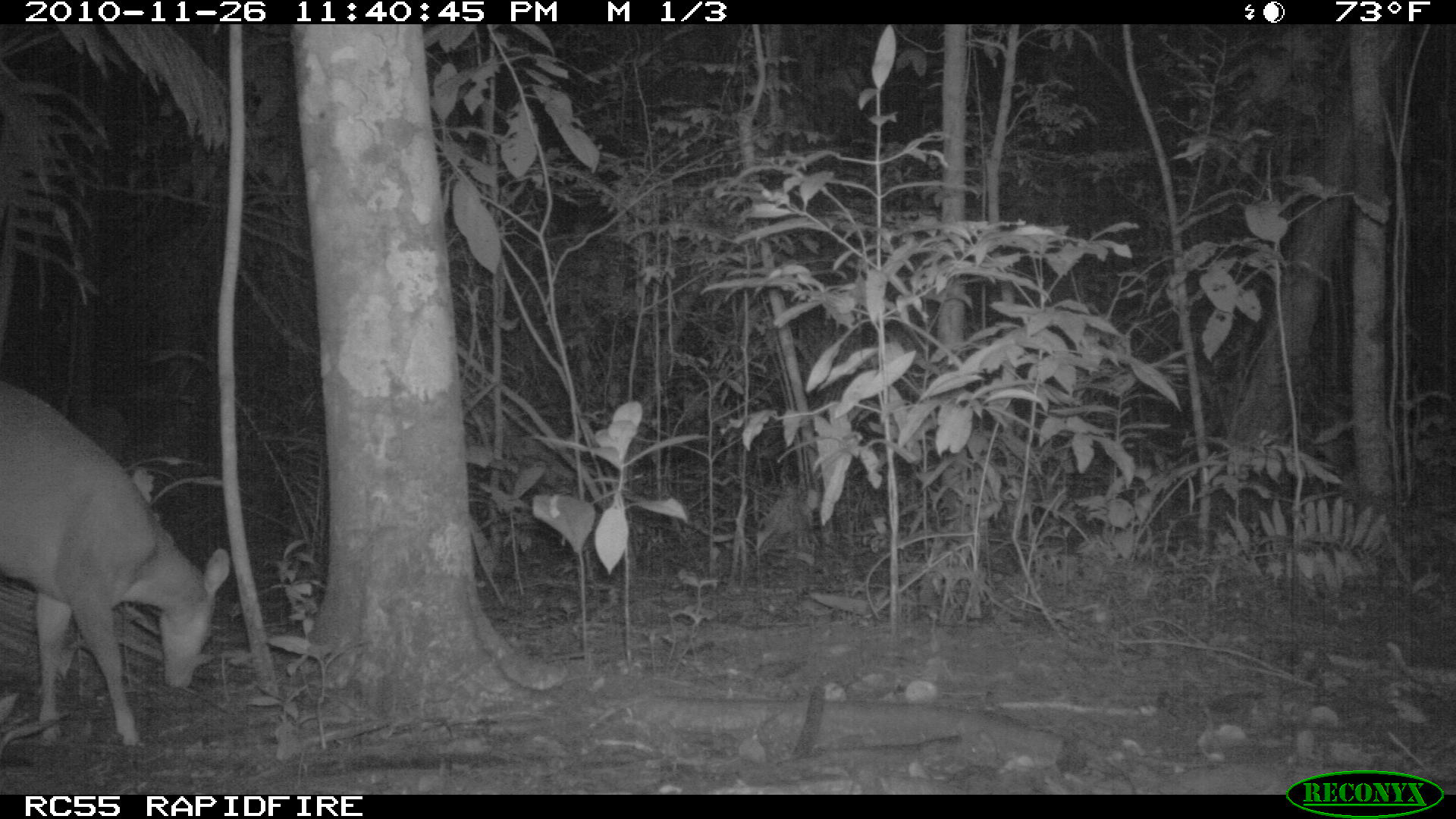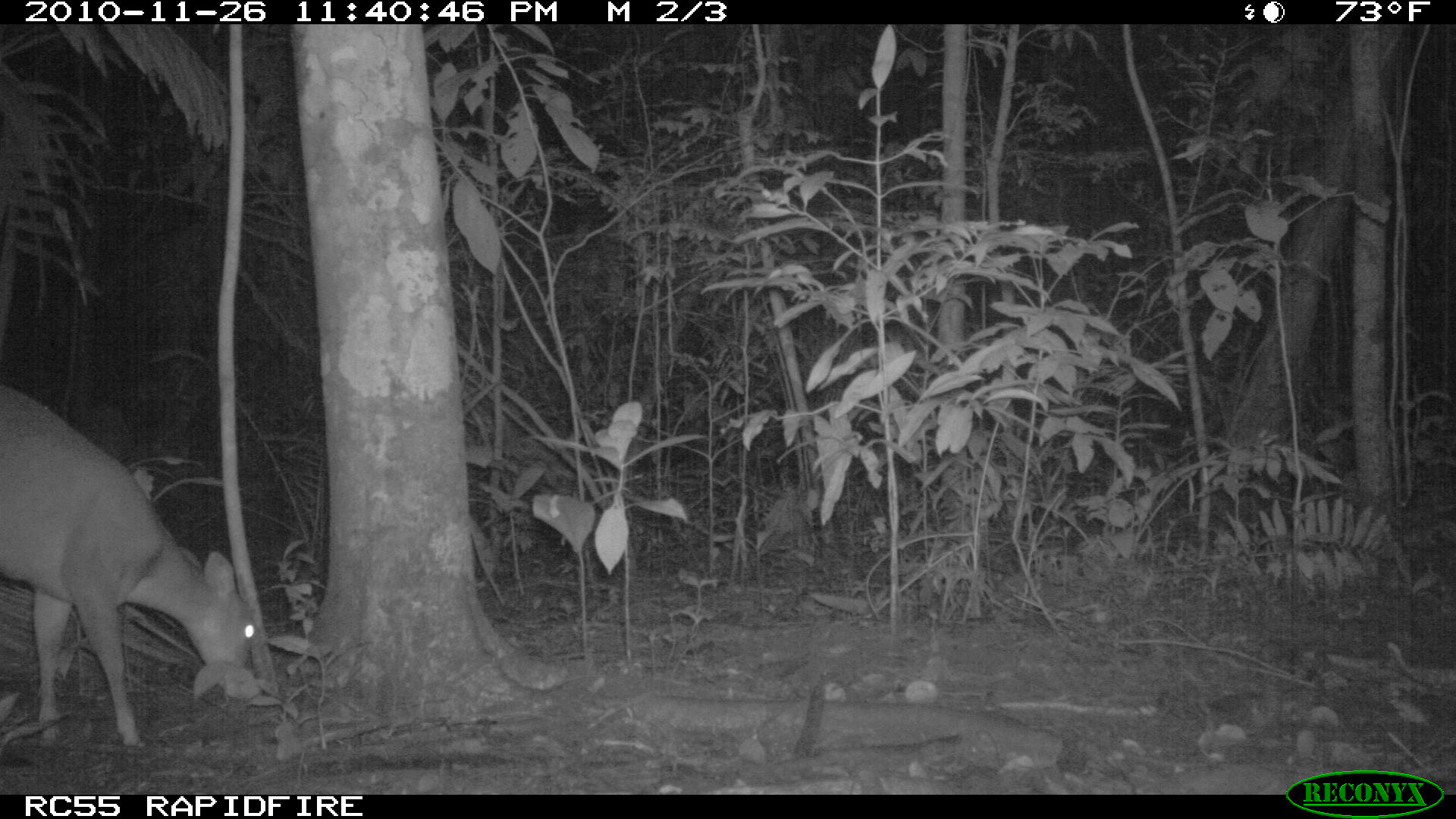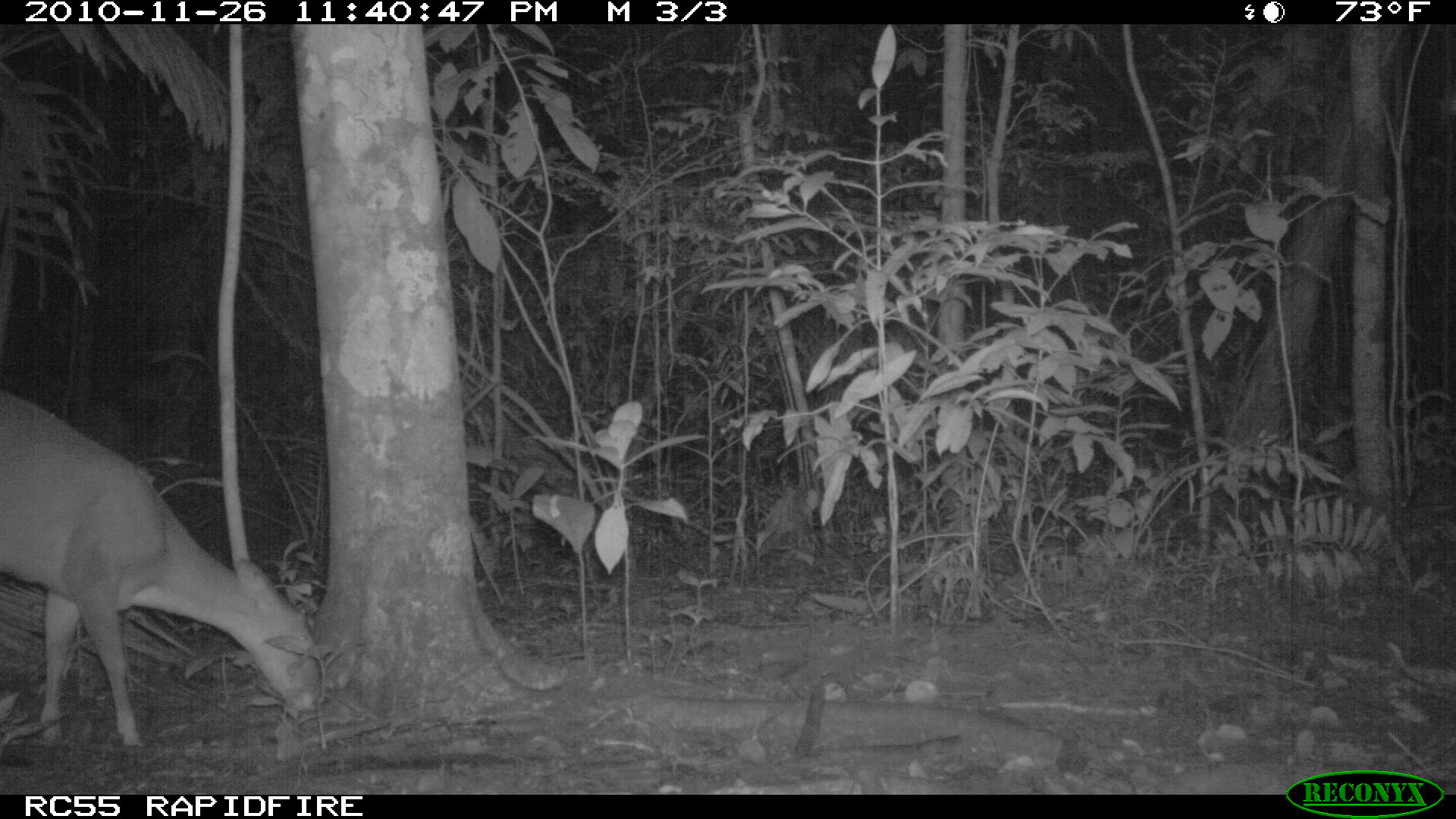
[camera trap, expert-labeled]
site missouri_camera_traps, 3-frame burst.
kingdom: Animalia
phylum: Chordata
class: Mammalia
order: Artiodactyla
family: Cervidae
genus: Mazama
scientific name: Mazama americana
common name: red brocket deer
Red brocket deer (Mazama americana). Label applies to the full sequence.